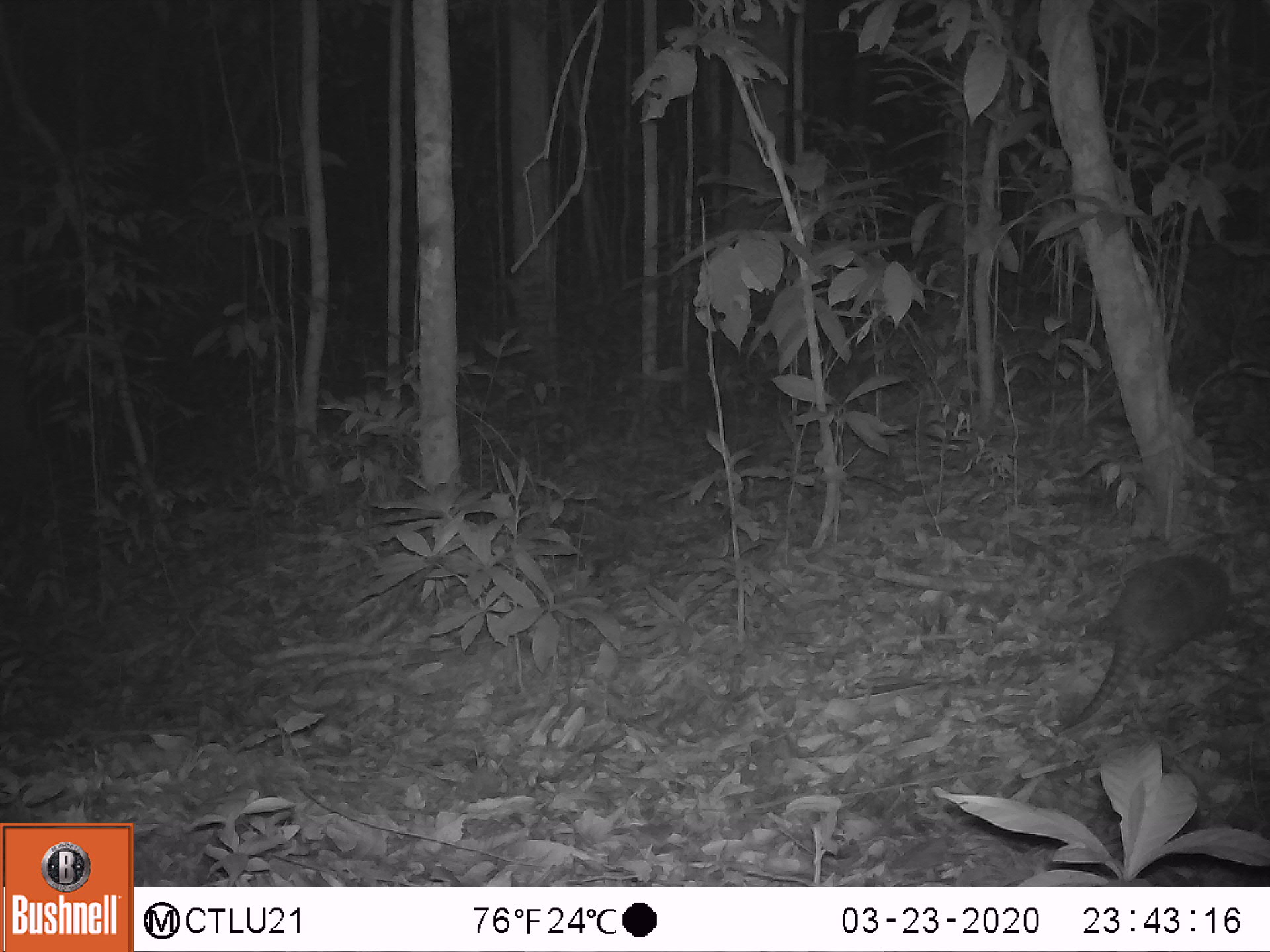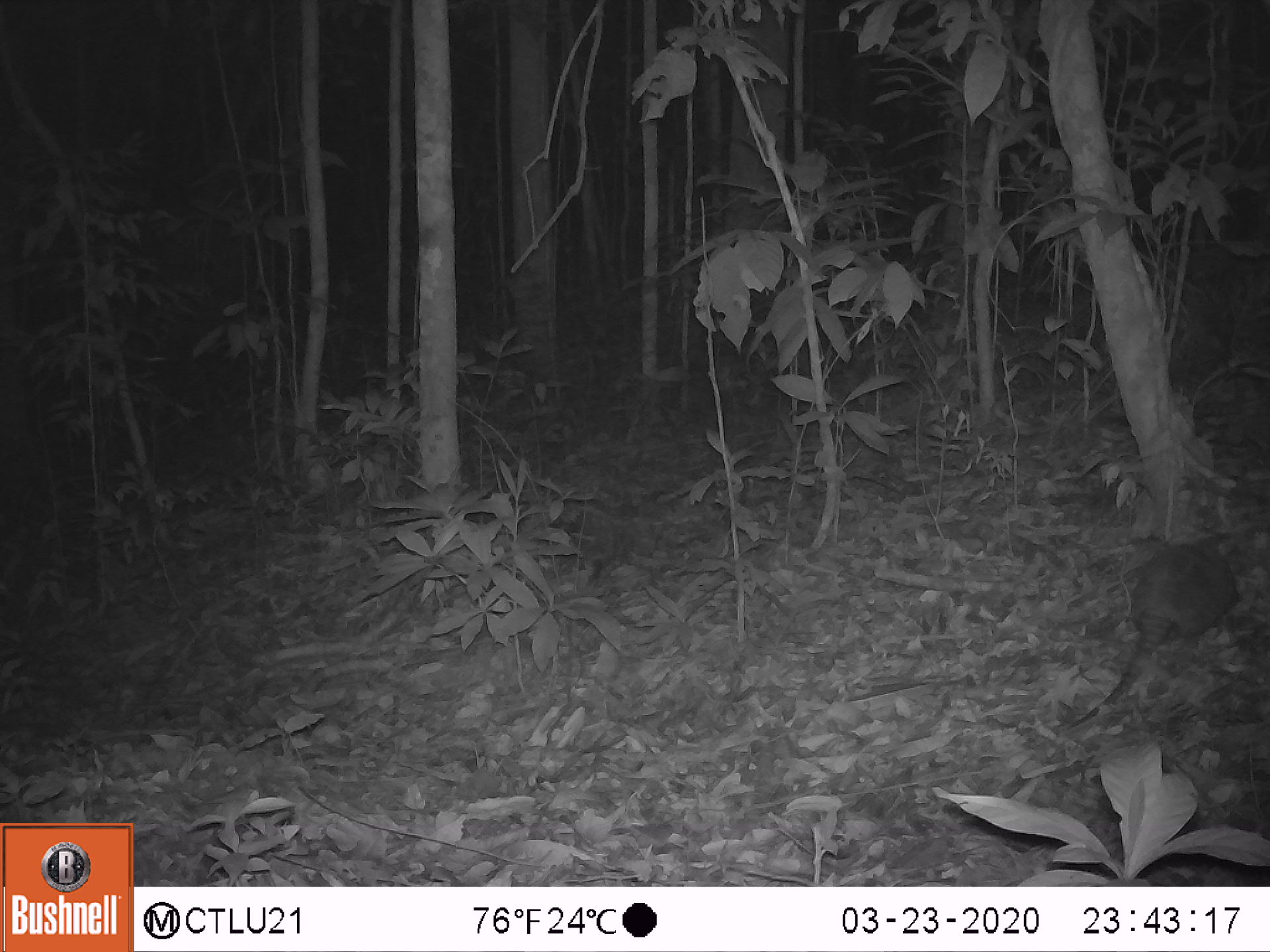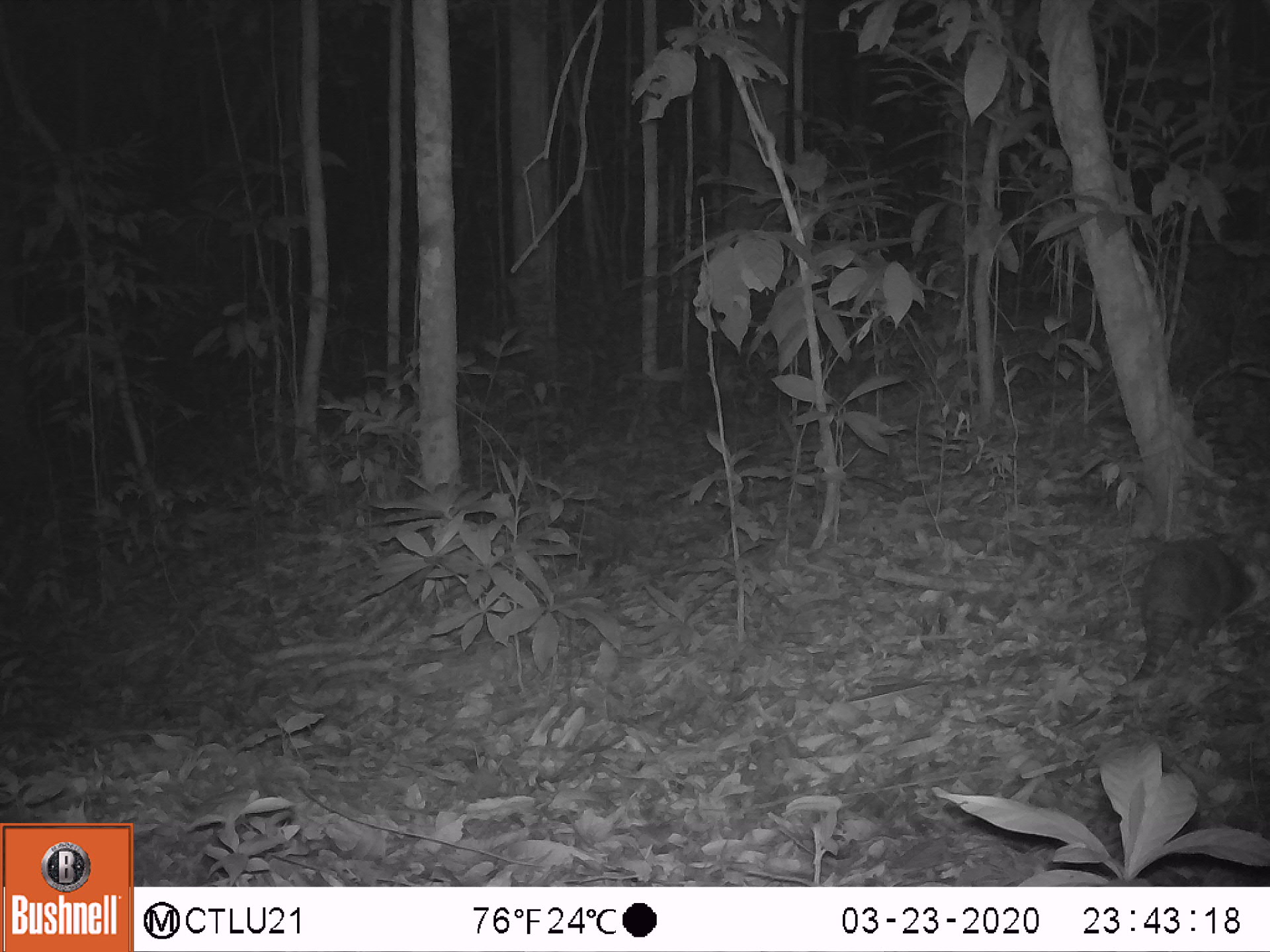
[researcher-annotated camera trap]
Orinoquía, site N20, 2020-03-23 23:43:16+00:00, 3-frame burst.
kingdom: Animalia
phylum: Chordata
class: Mammalia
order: Cingulata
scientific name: Cingulata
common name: armadillo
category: unknown armadillo